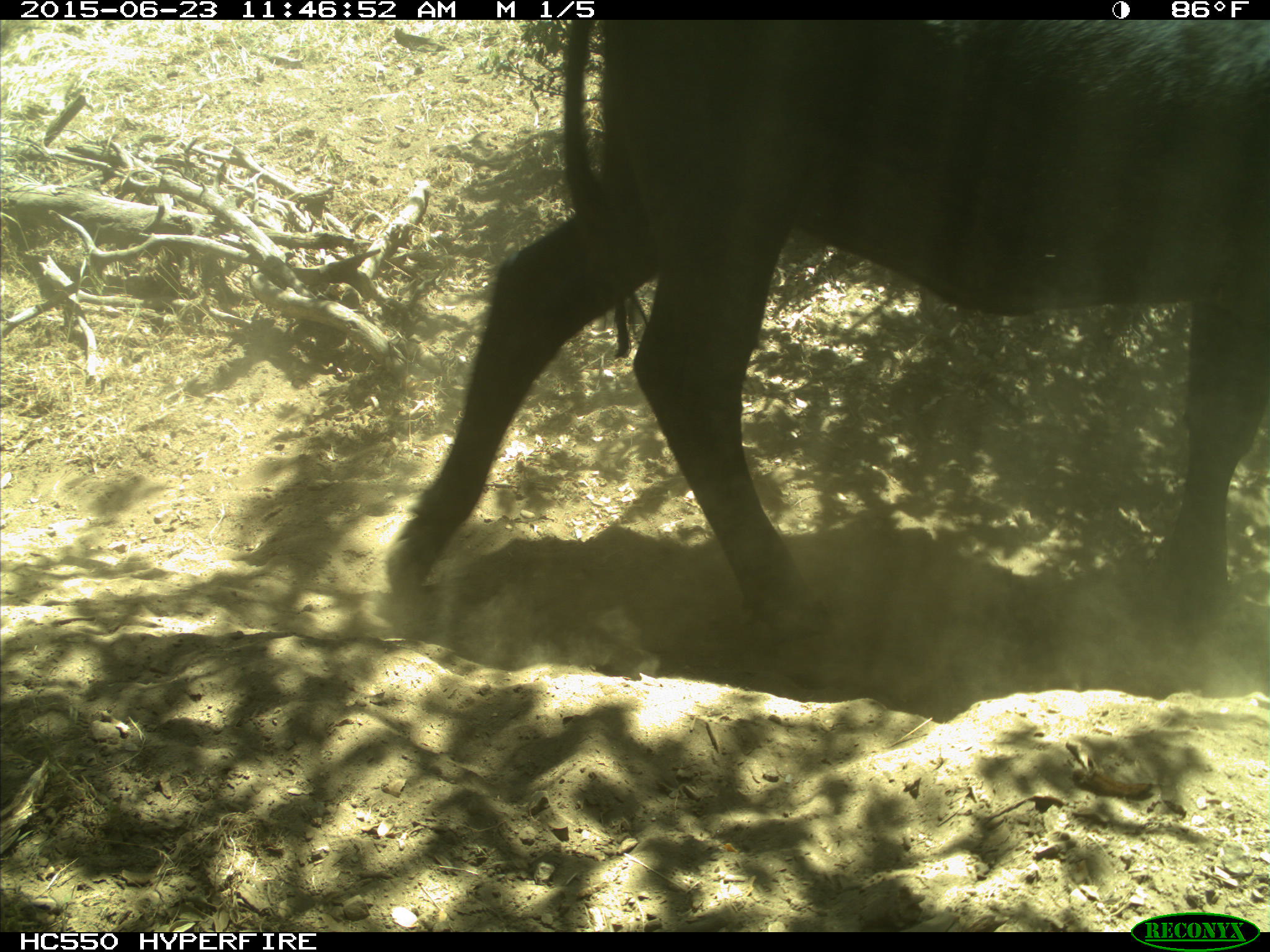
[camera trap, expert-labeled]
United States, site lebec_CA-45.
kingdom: Animalia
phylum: Chordata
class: Mammalia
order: Artiodactyla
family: Bovidae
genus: Bos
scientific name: Bos taurus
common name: domestic cow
Bos taurus (domestic cow).